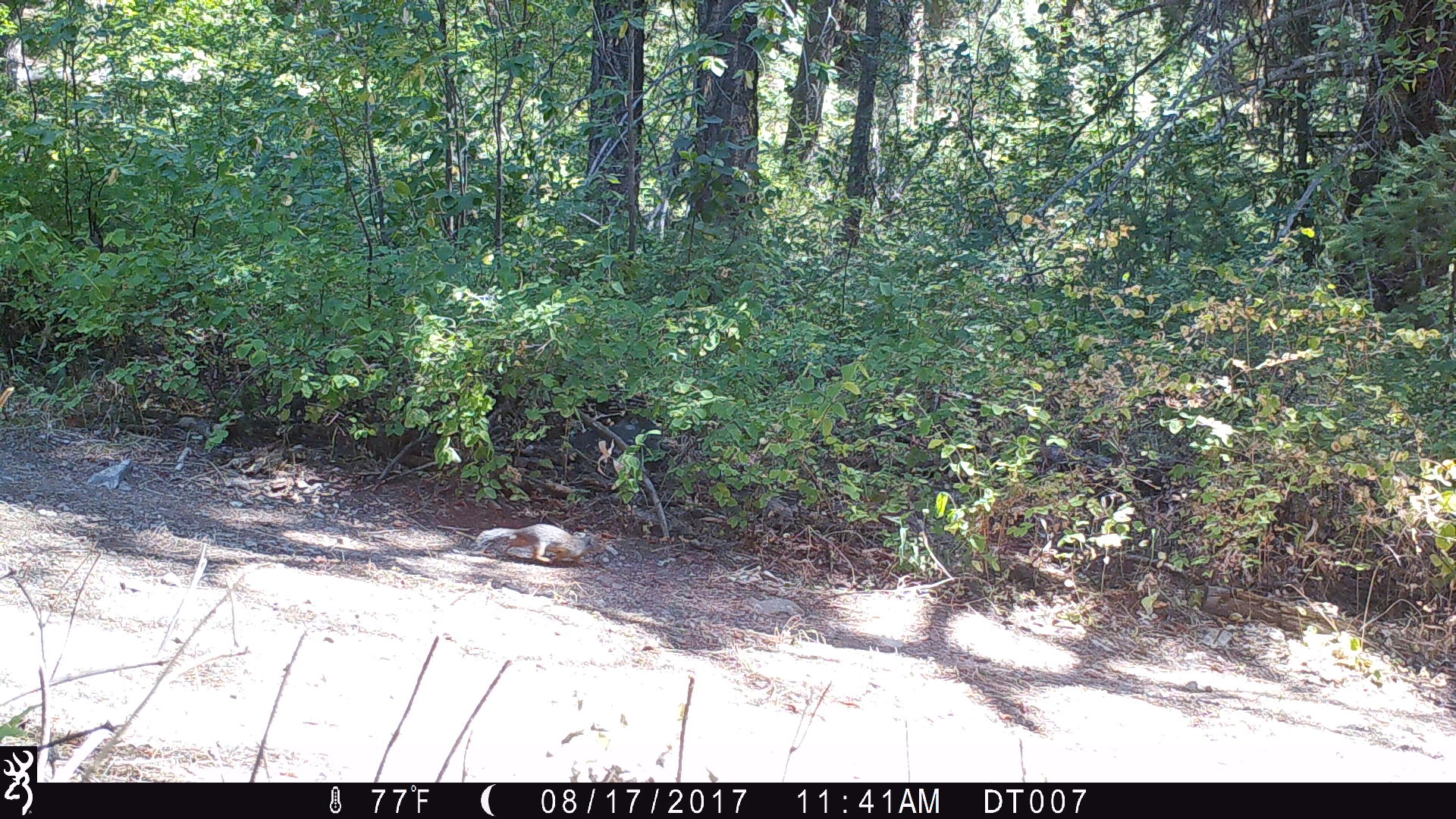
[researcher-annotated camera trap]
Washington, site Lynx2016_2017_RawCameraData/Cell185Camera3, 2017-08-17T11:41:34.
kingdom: Animalia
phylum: Chordata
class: Mammalia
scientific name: Mammalia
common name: small mammal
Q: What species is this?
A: Small mammal (Mammalia).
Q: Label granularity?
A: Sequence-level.